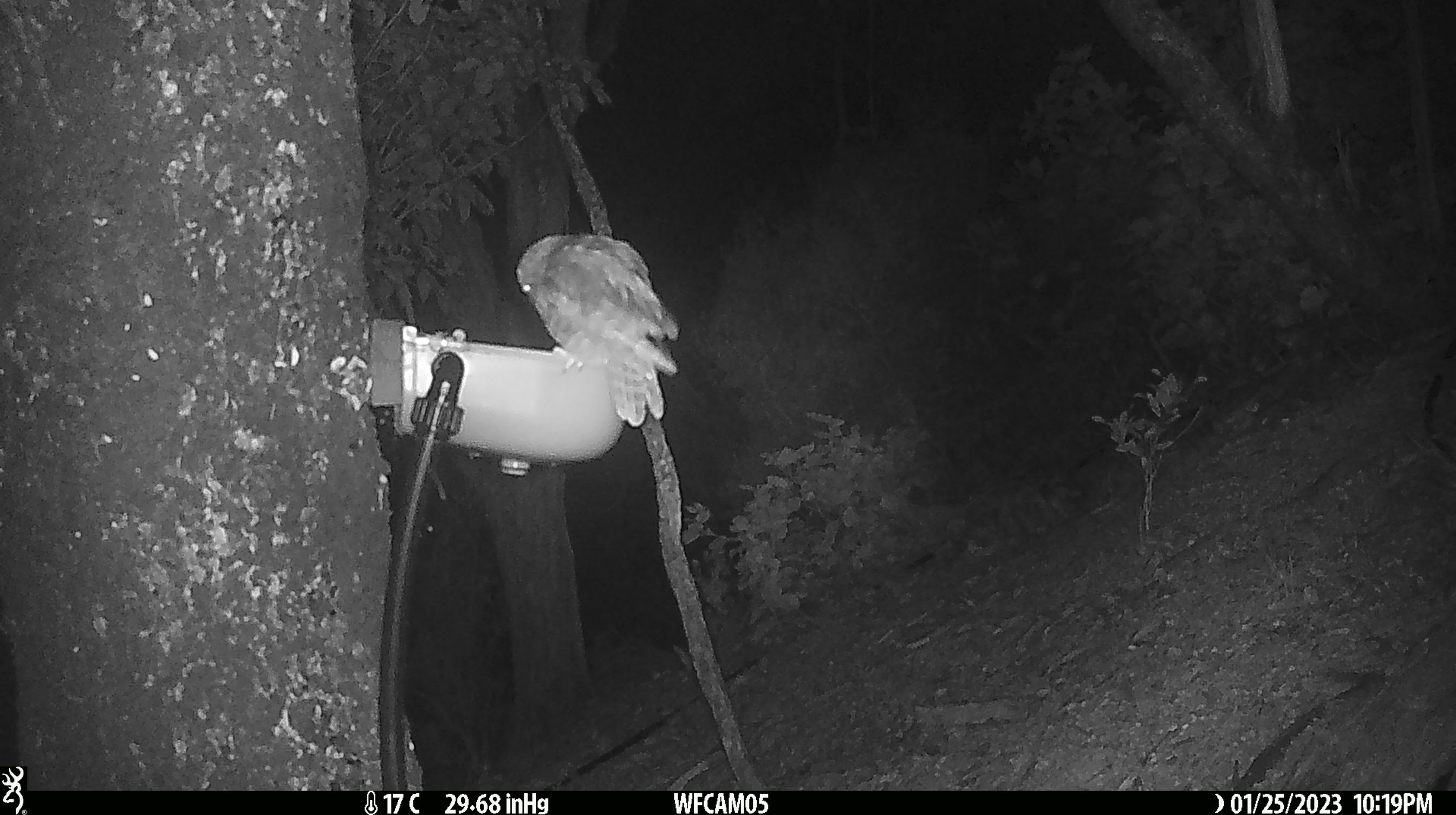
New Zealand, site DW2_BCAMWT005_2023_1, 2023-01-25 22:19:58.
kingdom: Animalia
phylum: Chordata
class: Aves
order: Strigiformes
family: Strigidae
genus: Ninox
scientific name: Ninox novaeseelandiae novaeseelandiae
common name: morepork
Morepork (Ninox novaeseelandiae novaeseelandiae).